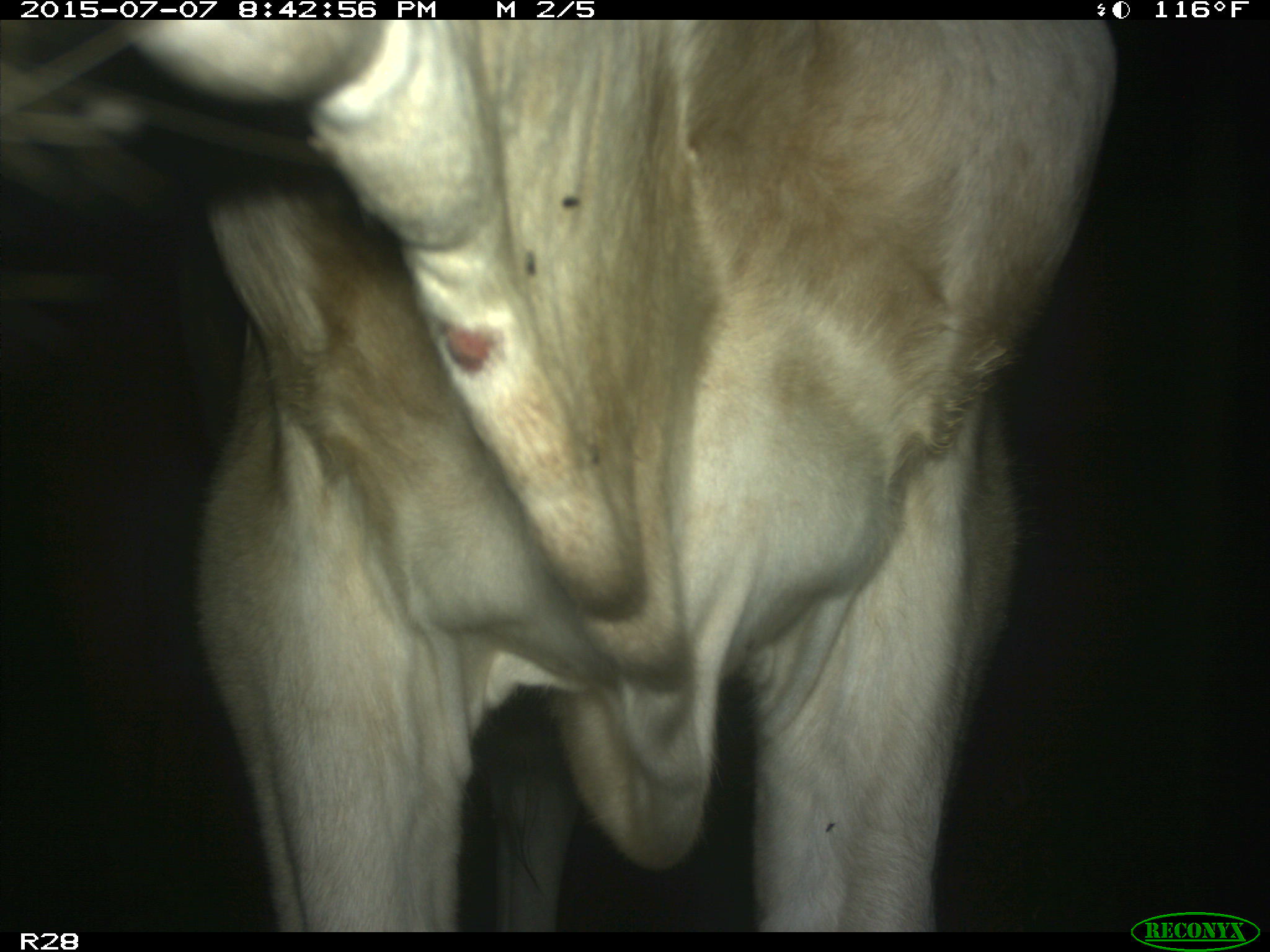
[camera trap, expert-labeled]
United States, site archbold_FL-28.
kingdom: Animalia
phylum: Chordata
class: Mammalia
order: Artiodactyla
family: Bovidae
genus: Bos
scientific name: Bos taurus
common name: domestic cow